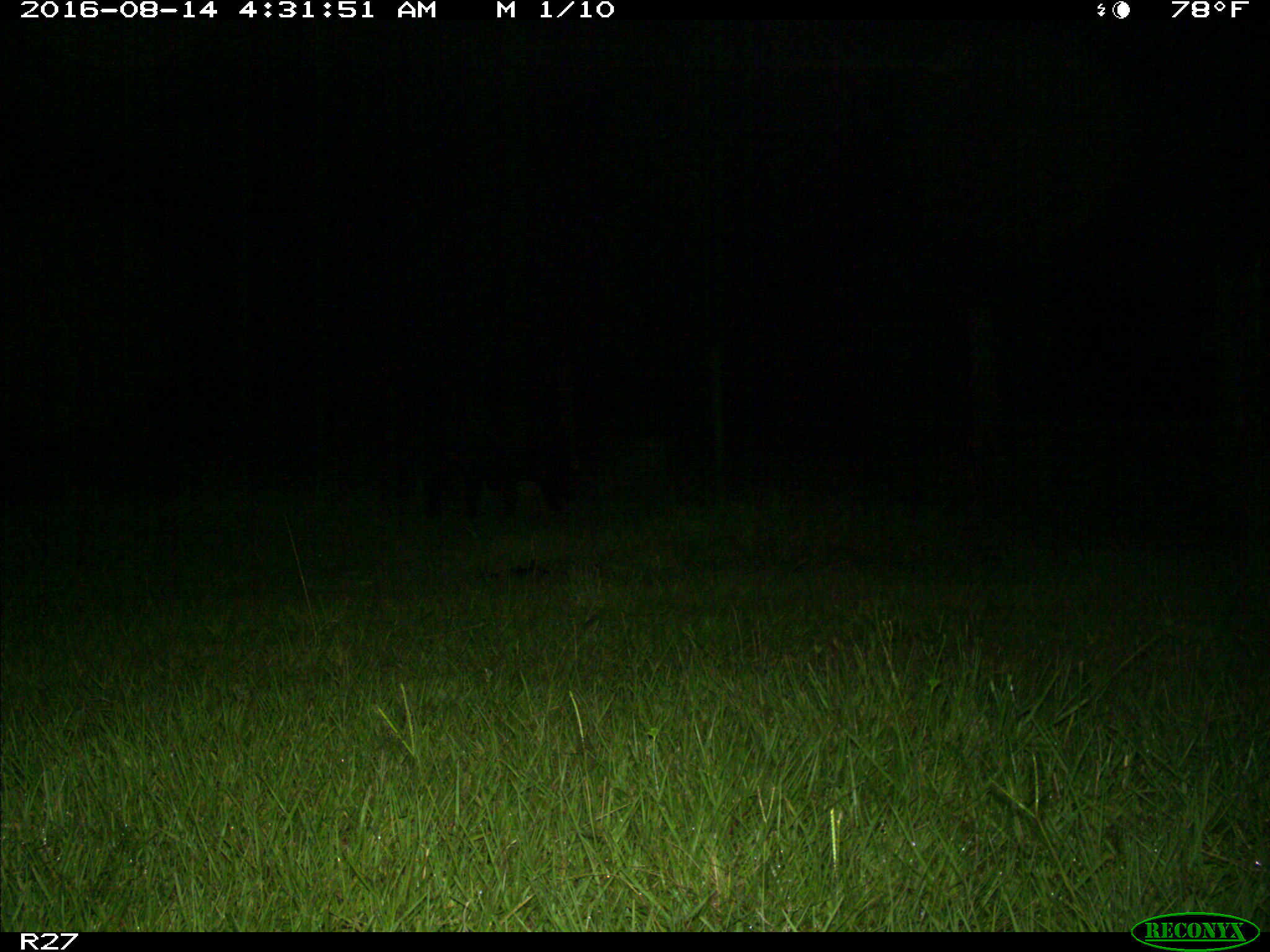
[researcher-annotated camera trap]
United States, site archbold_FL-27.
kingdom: Animalia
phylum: Chordata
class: Mammalia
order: Artiodactyla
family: Suidae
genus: Sus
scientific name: Sus scrofa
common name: wild boar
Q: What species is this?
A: Sus scrofa (wild boar).